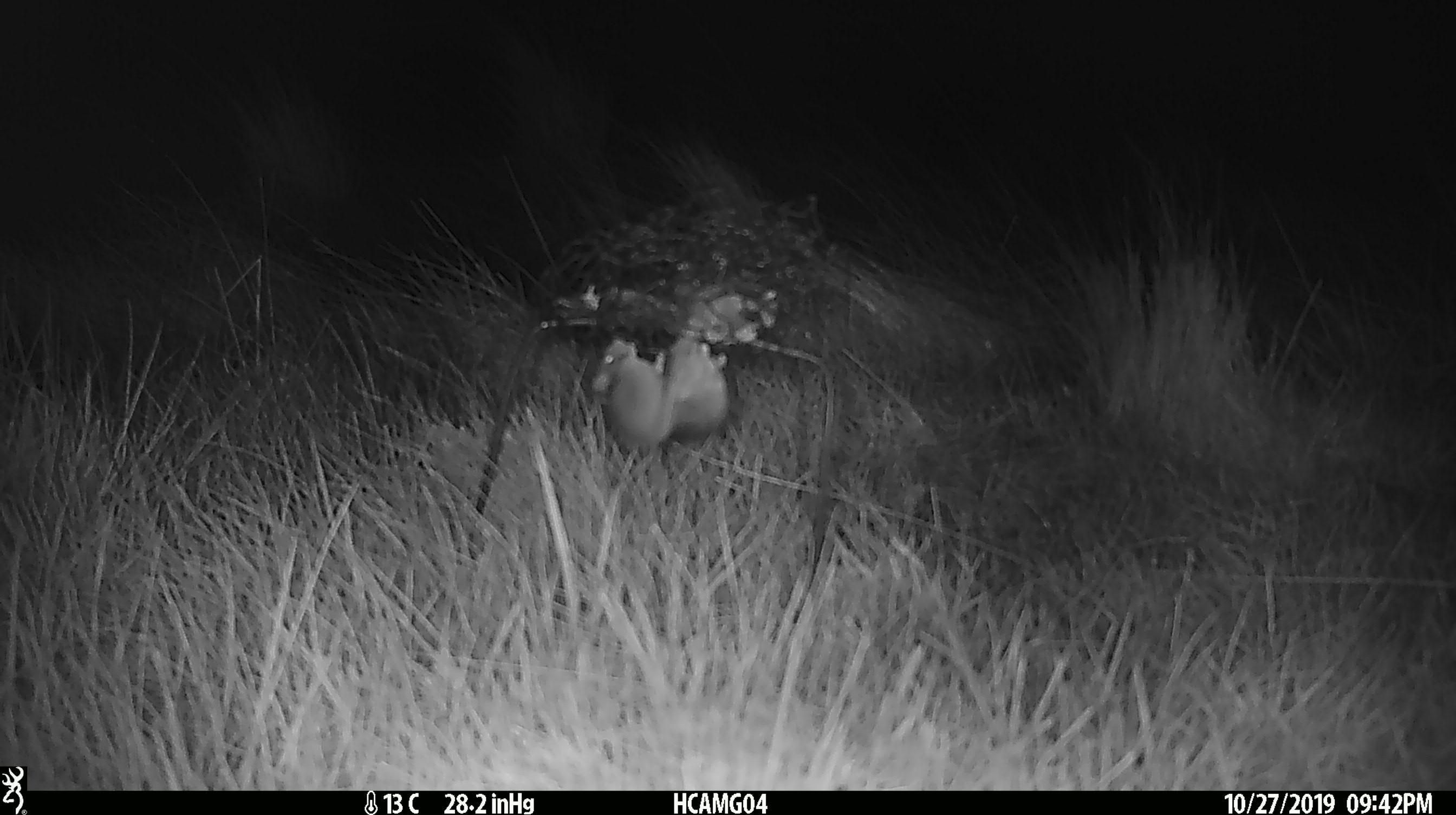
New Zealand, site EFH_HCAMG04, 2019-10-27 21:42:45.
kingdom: Animalia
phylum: Chordata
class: Mammalia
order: Rodentia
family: Muridae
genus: Mus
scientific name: Mus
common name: mouse